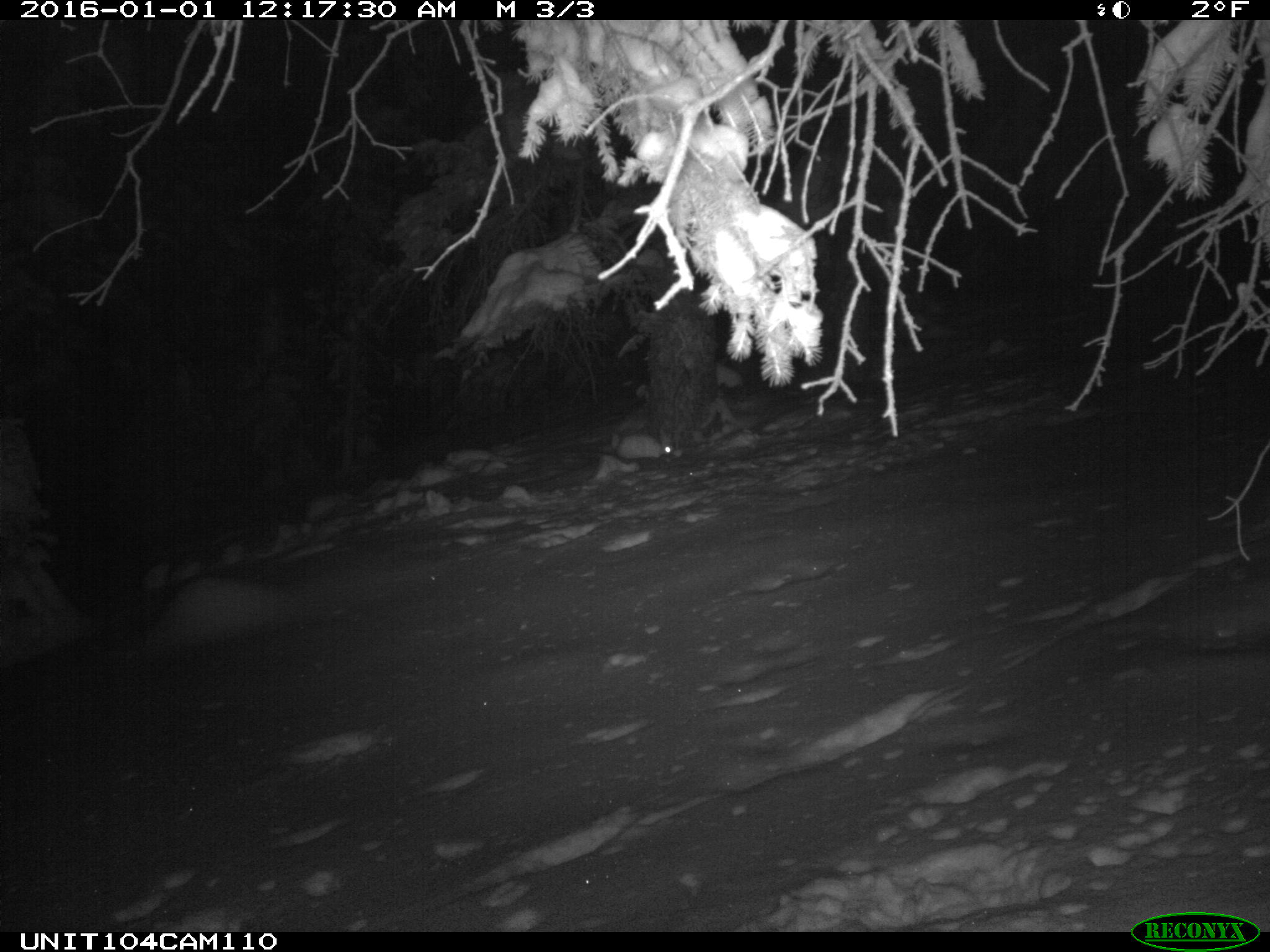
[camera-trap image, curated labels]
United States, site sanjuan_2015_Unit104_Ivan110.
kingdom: Animalia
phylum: Chordata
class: Mammalia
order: Lagomorpha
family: Leporidae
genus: Lepus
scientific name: Lepus americanus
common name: snowshoe hare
Lepus americanus (snowshoe hare).